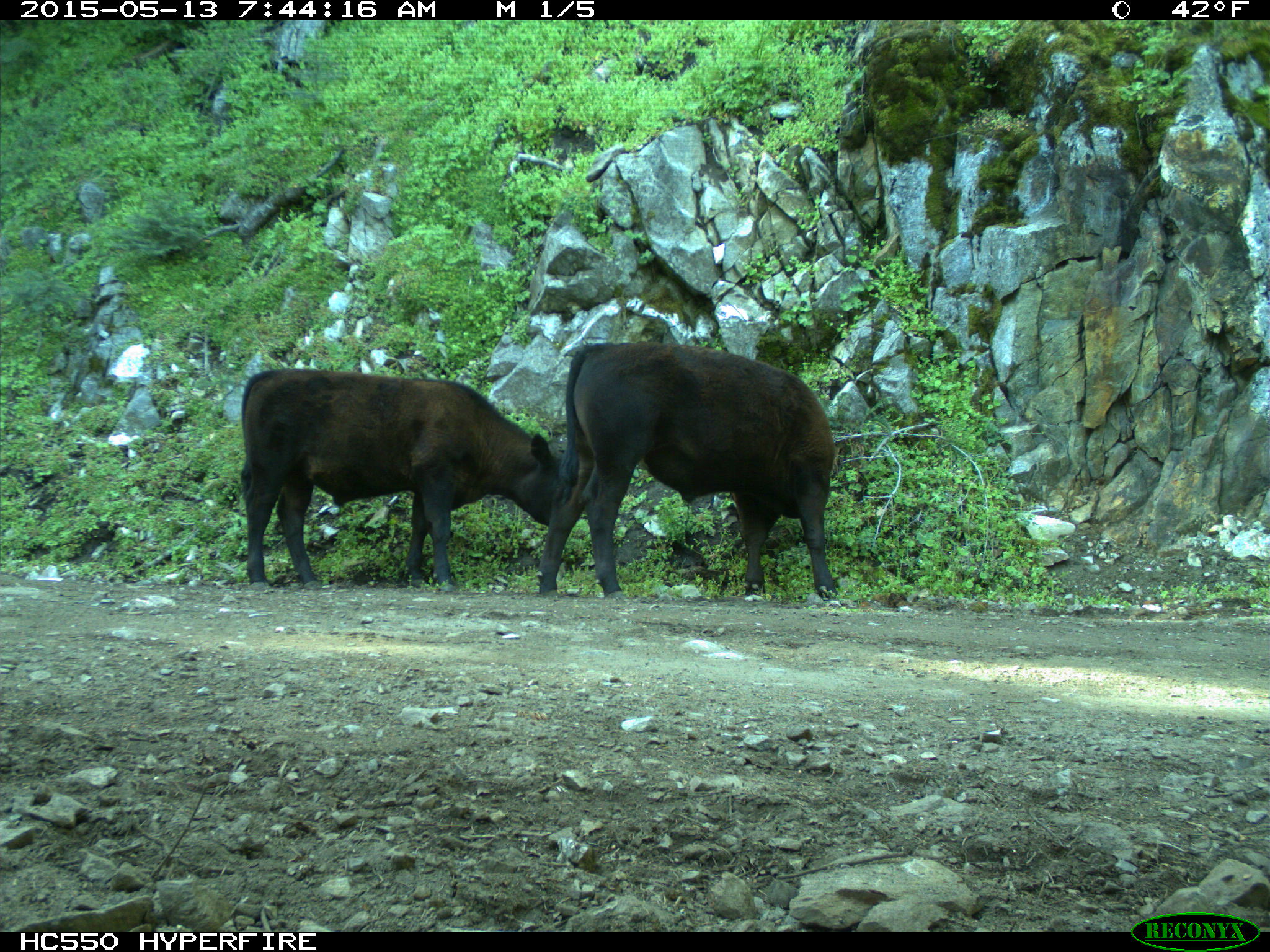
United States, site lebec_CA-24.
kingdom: Animalia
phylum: Chordata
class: Mammalia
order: Artiodactyla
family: Bovidae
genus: Bos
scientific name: Bos taurus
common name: domestic cow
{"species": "Bos taurus (domestic cow)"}